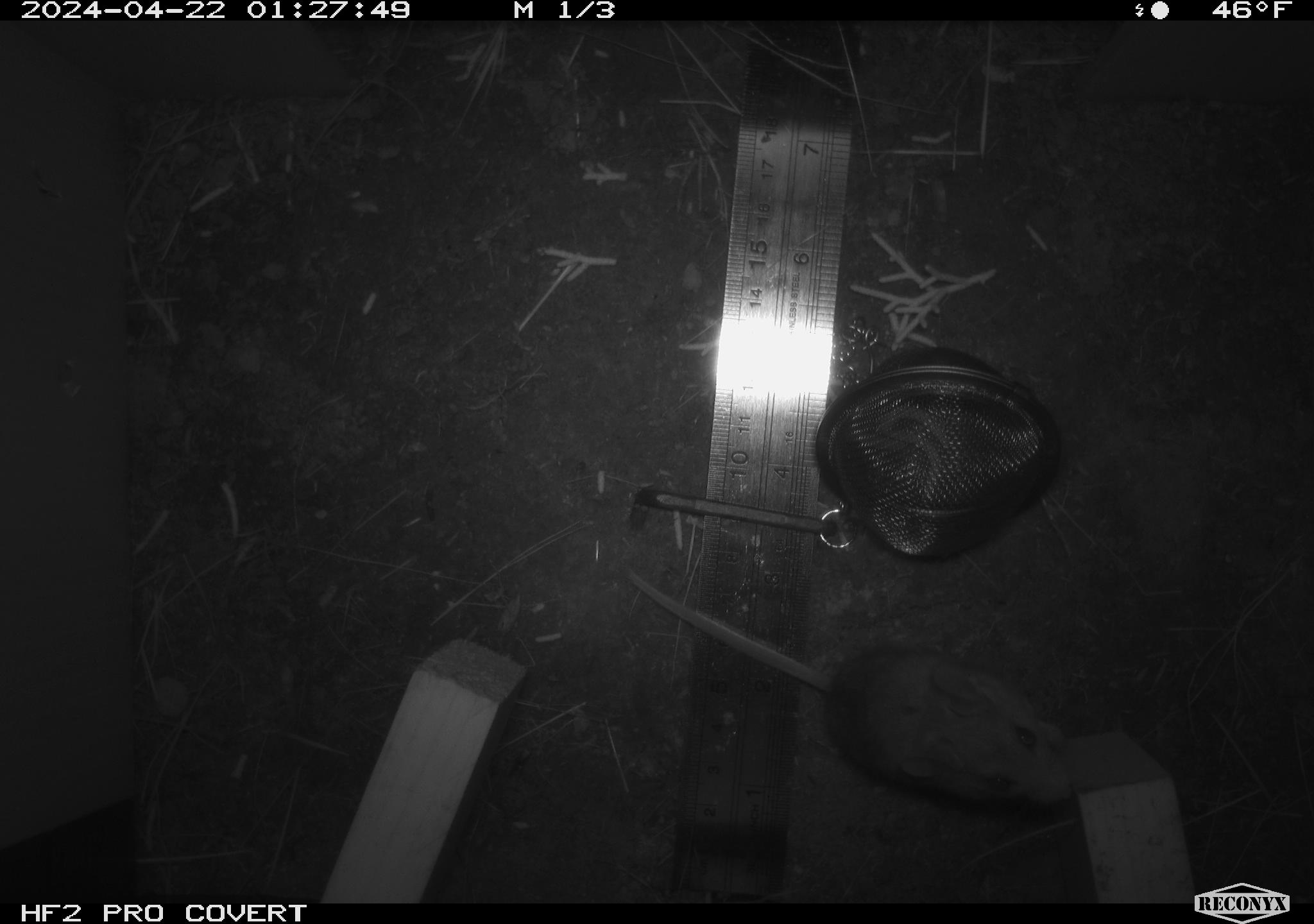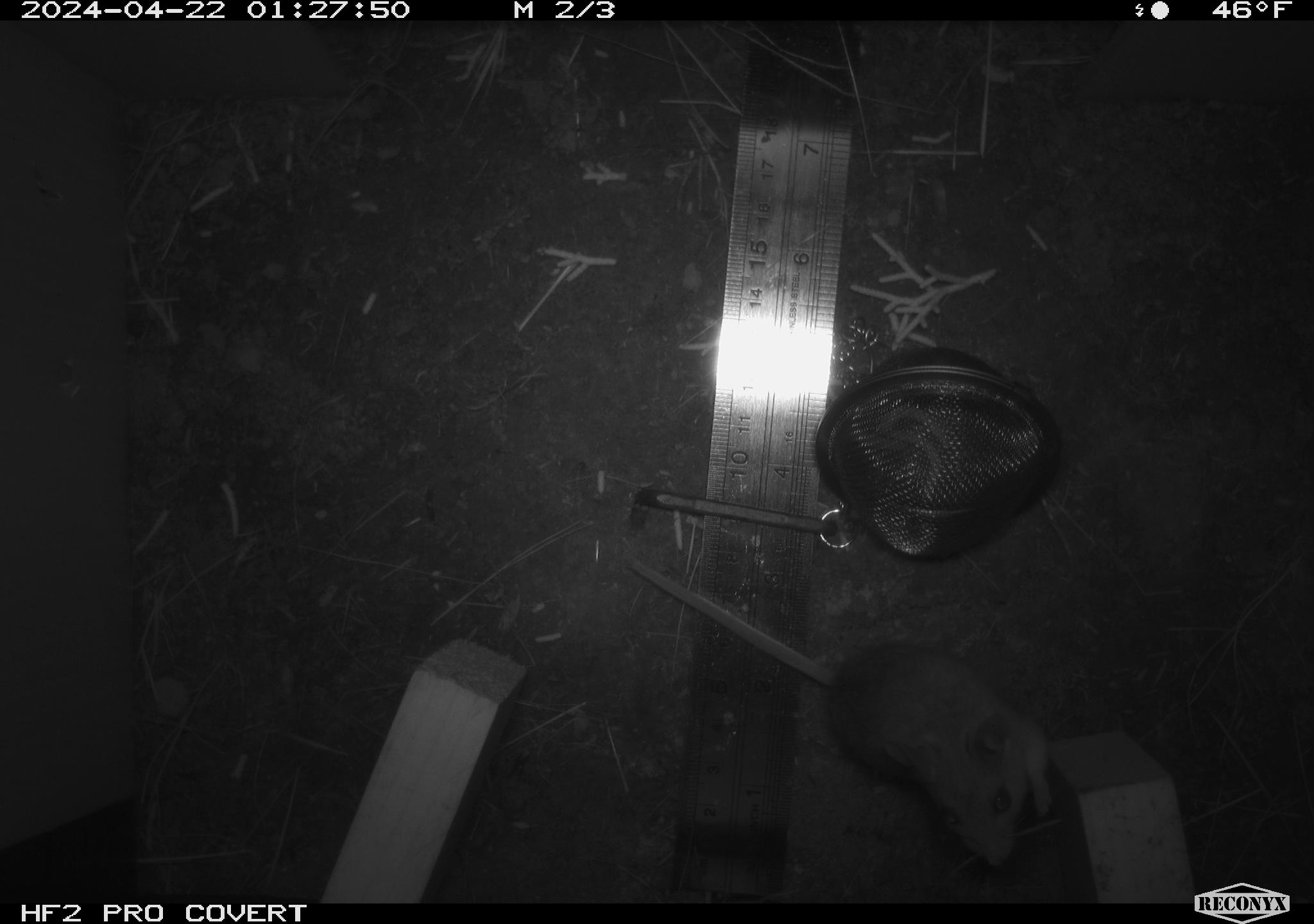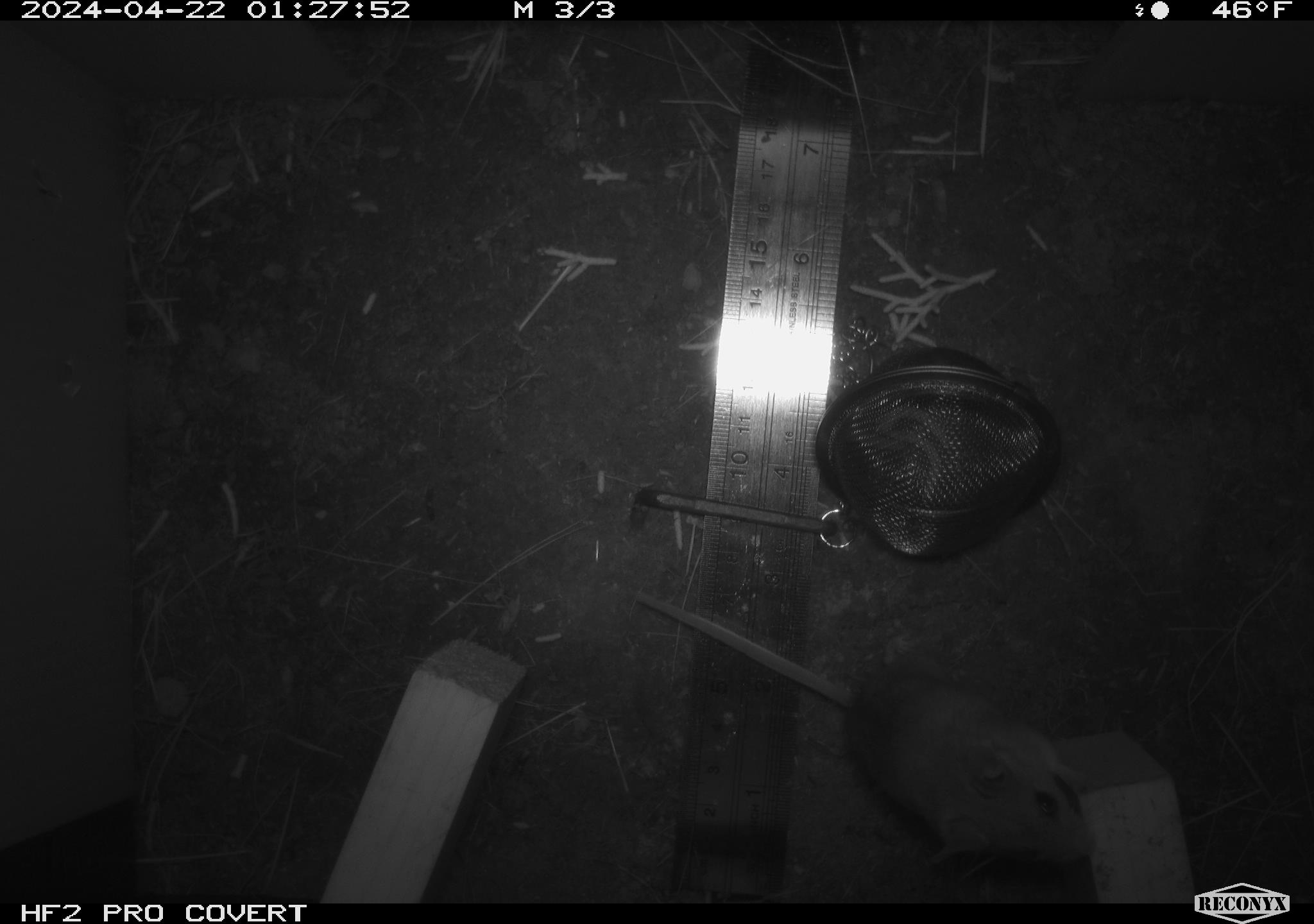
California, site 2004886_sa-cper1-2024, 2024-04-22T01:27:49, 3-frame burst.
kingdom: Animalia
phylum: Chordata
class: Mammalia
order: Rodentia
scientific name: Rodentia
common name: rodent